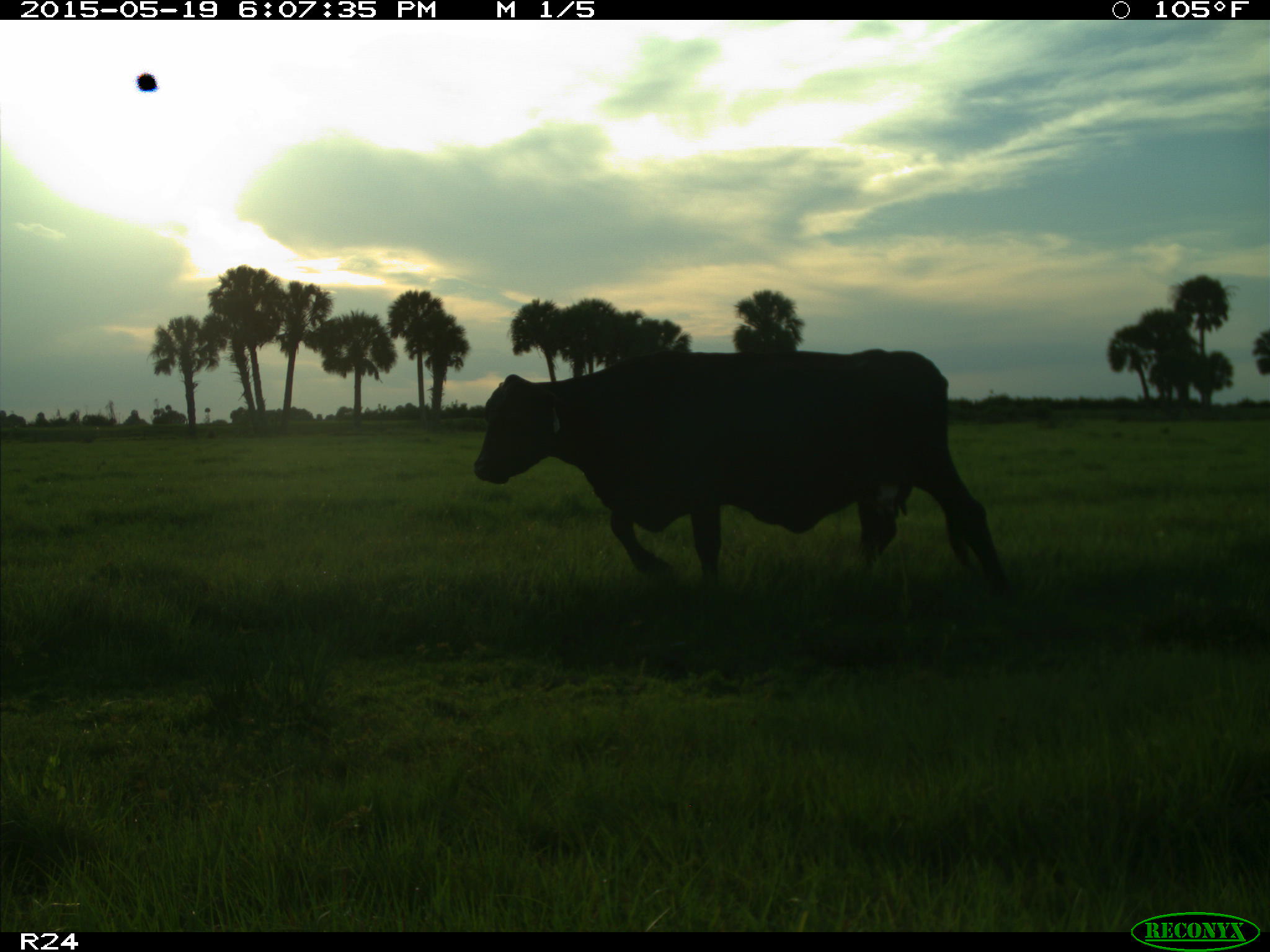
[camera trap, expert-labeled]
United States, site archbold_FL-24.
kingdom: Animalia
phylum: Chordata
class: Mammalia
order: Artiodactyla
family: Bovidae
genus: Bos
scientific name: Bos taurus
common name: domestic cow